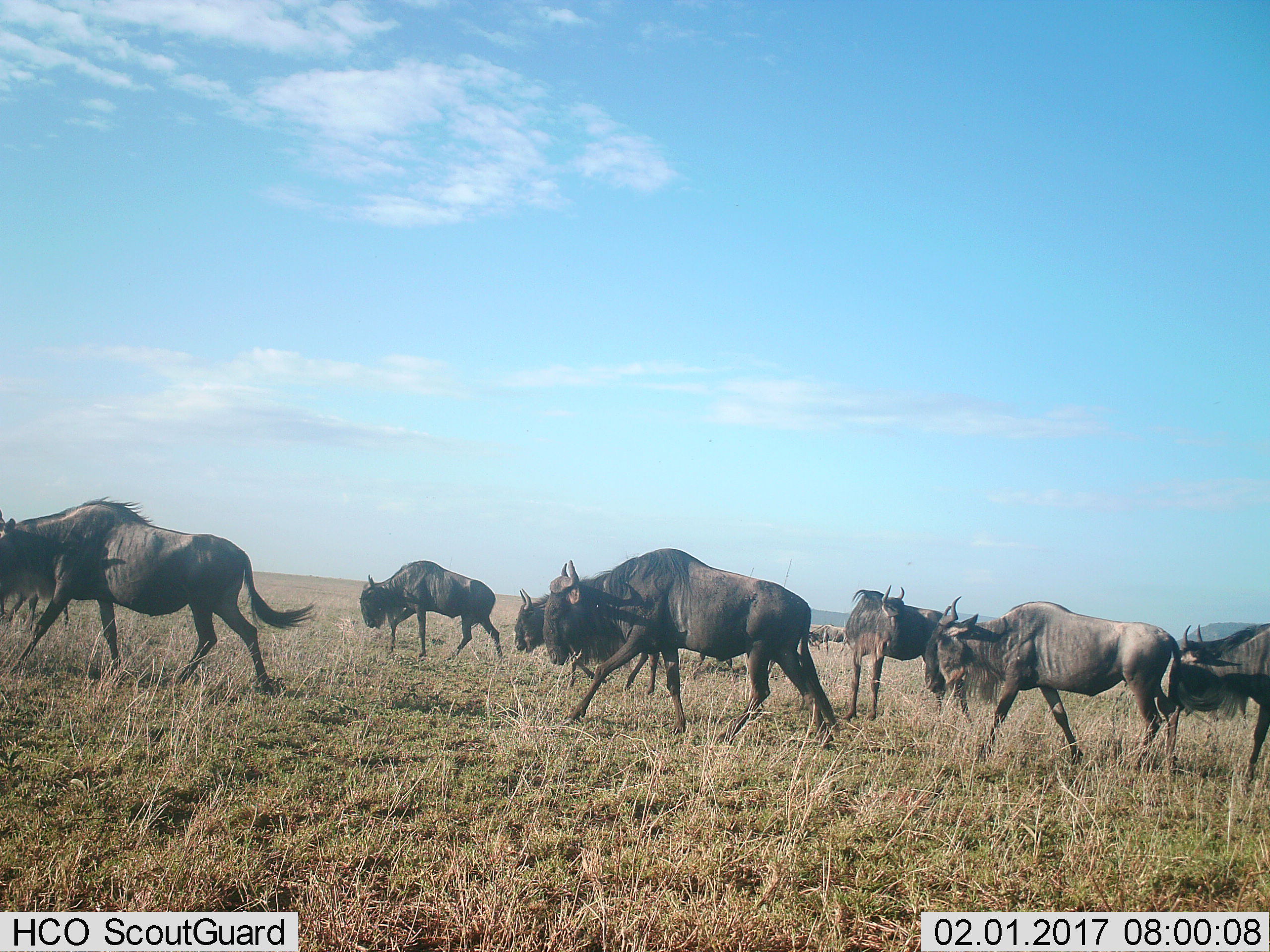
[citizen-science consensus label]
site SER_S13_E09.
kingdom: Animalia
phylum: Chordata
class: Mammalia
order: Artiodactyla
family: Bovidae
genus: Connochaetes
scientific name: Connochaetes taurinus taurinus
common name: blue wildebeest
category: wildebeestblue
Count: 9.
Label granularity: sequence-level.